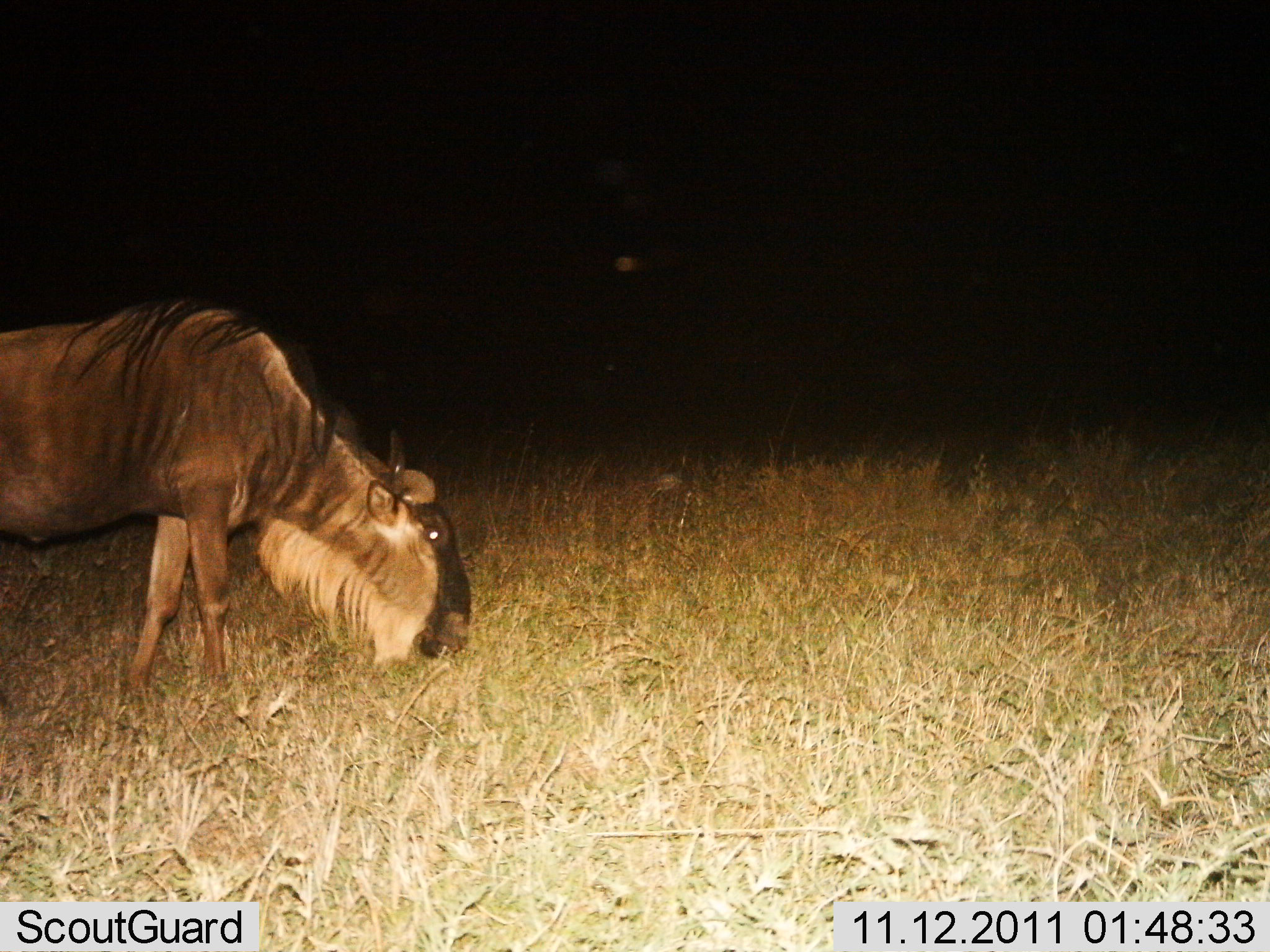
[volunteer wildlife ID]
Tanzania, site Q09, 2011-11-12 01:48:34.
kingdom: Animalia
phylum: Chordata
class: Mammalia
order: Artiodactyla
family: Bovidae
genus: Connochaetes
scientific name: Connochaetes taurinus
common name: blue wildebeest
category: wildebeest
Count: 1.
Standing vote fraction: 18%.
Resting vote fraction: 0%.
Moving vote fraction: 0%.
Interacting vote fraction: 0%.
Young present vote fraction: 0%.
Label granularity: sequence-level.